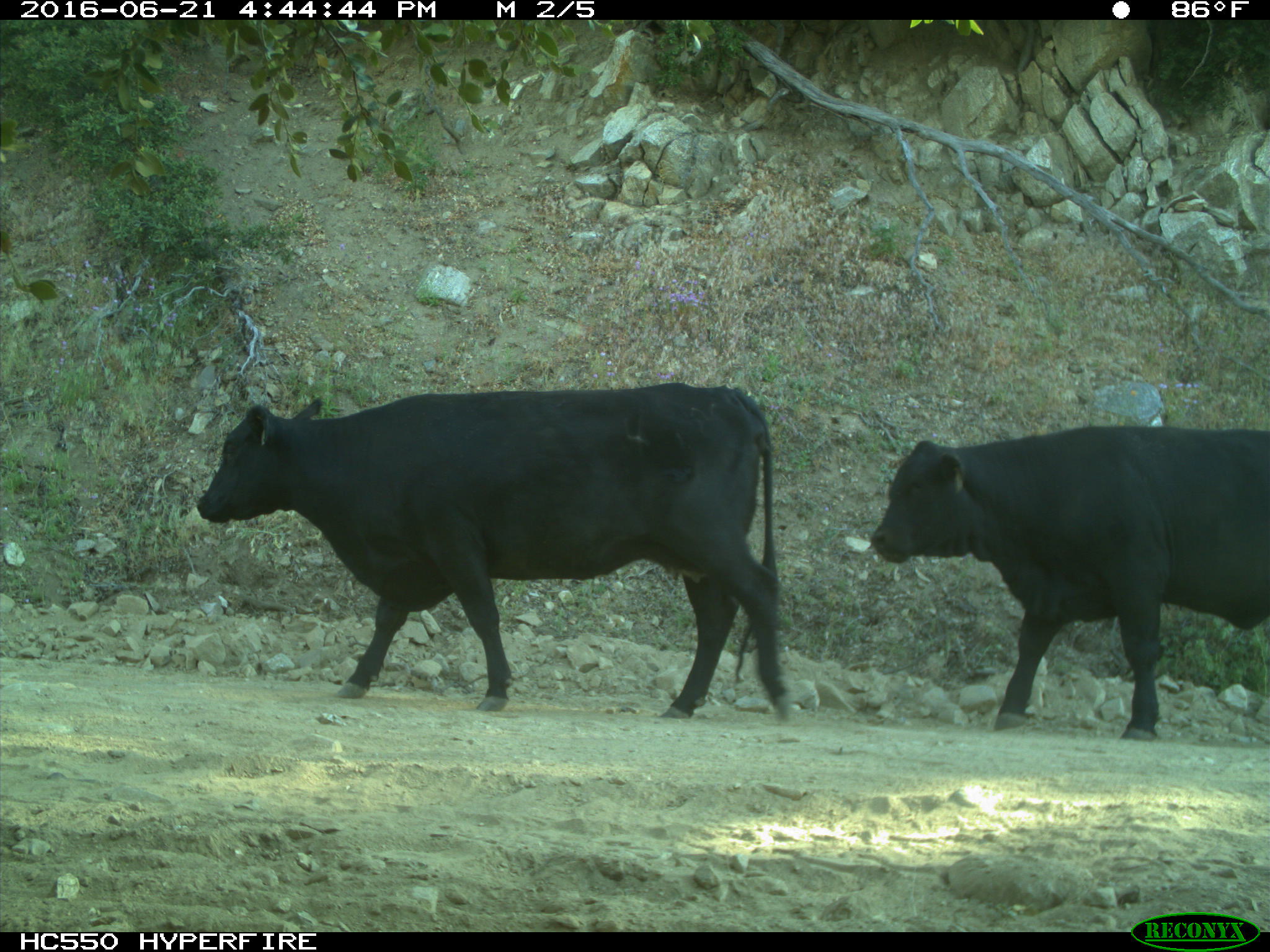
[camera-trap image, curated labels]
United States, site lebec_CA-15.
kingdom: Animalia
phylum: Chordata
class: Mammalia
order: Artiodactyla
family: Bovidae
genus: Bos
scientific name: Bos taurus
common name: domestic cow